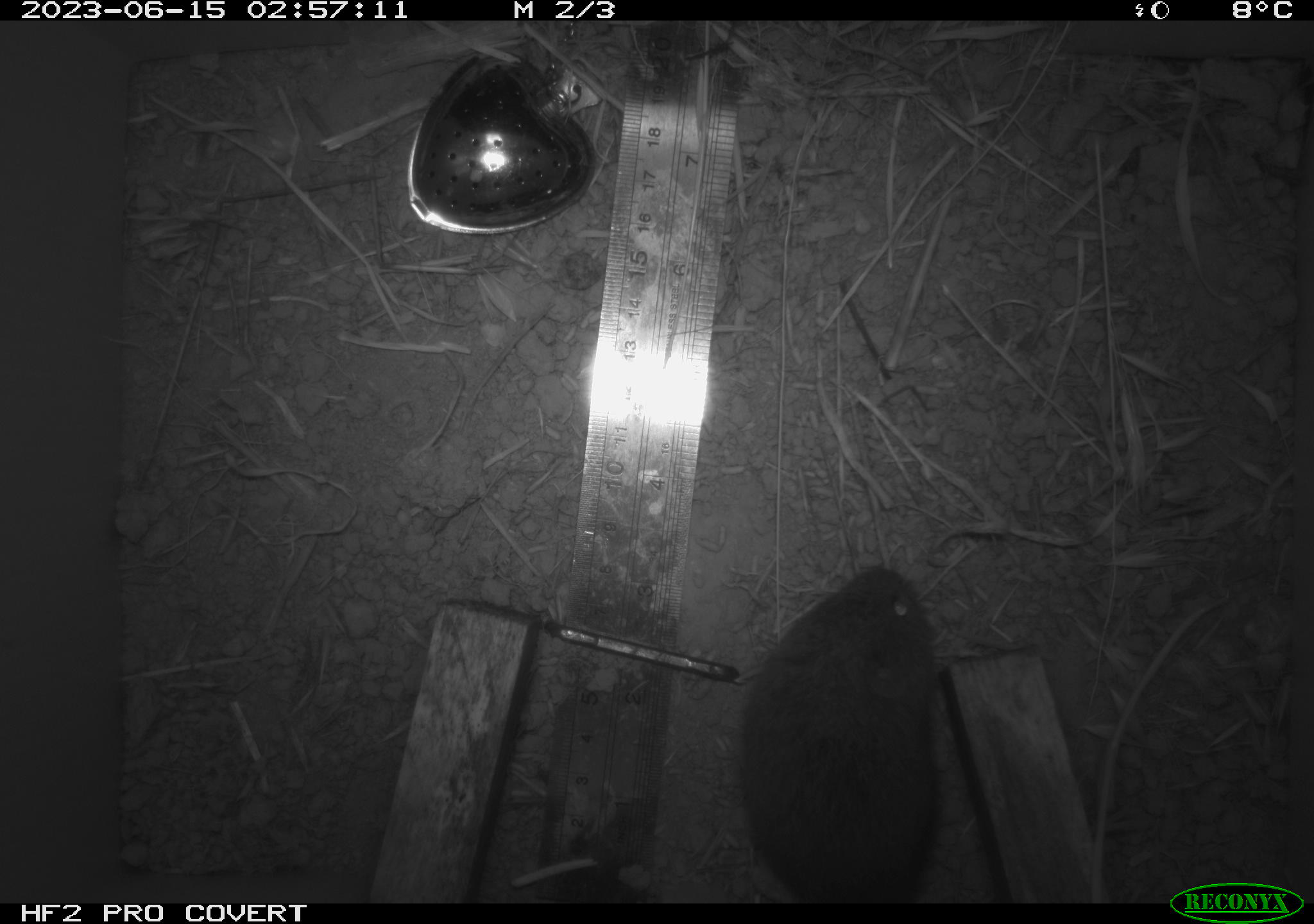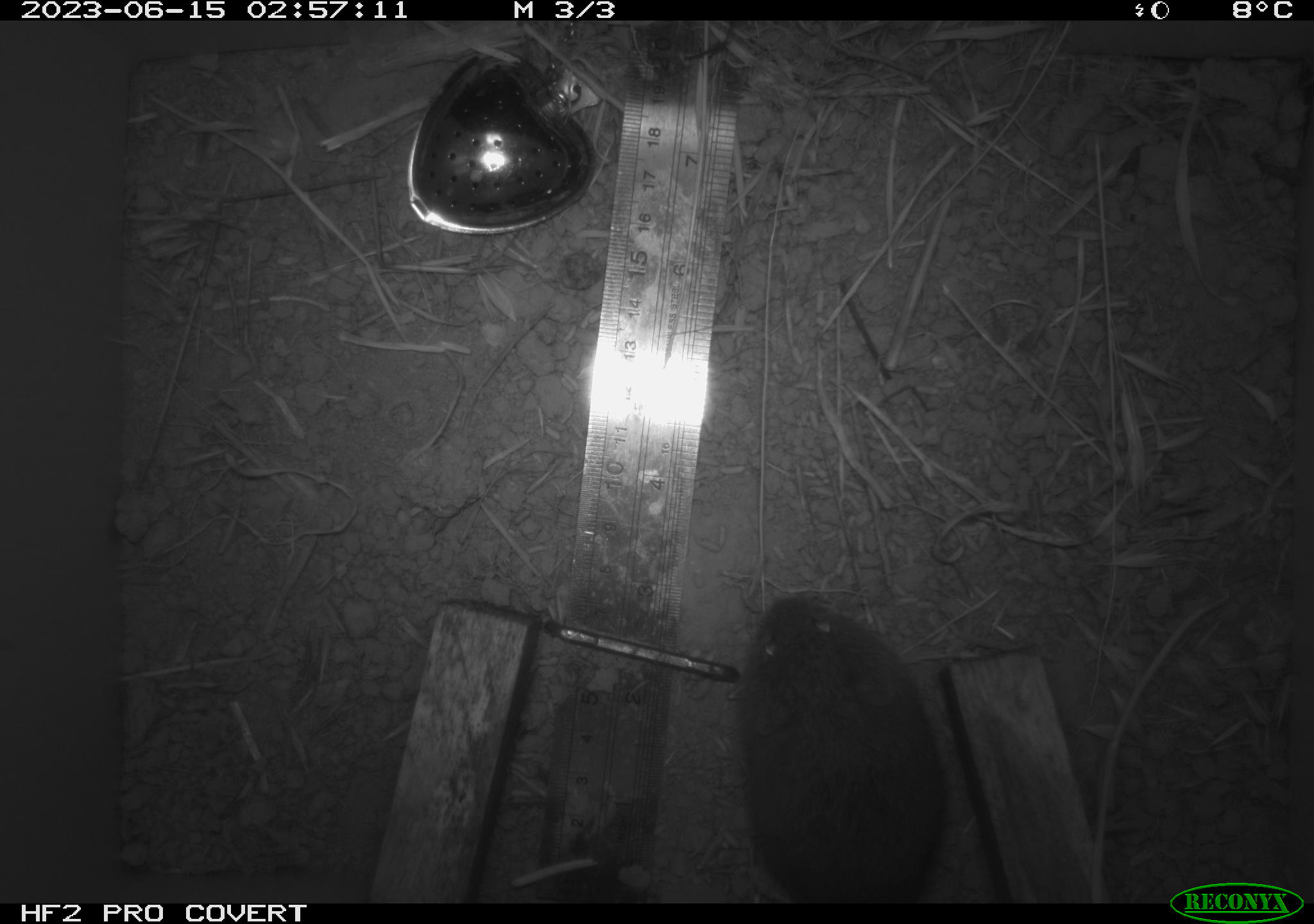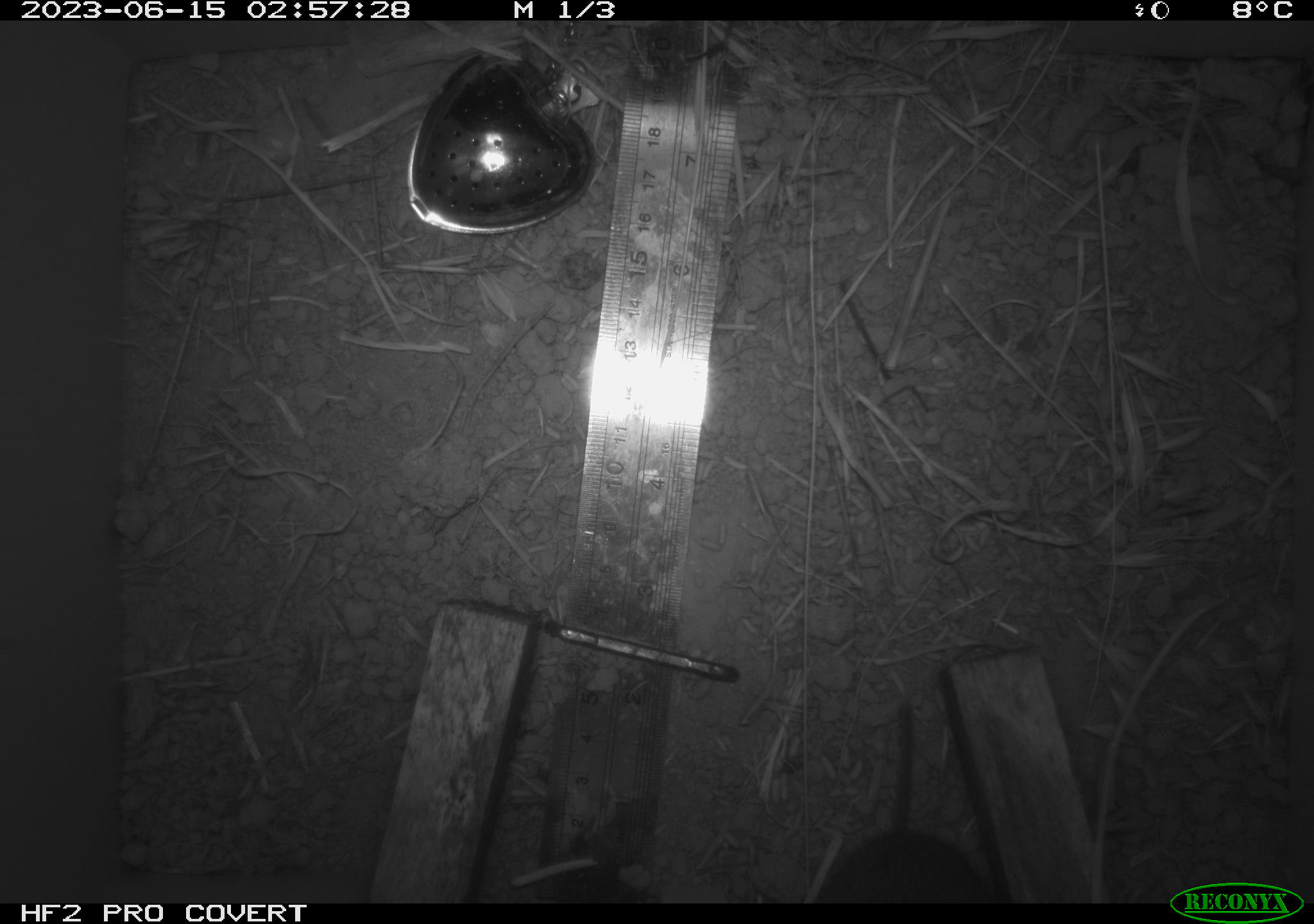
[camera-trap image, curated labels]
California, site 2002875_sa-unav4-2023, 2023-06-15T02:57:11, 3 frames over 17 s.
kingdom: Animalia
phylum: Chordata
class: Mammalia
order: Rodentia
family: Cricetidae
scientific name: Arvicolinae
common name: voles, lemmings, and muskrats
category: arvicolinae subfamily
Arvicolinae subfamily (voles, lemmings, and muskrats) (Arvicolinae).